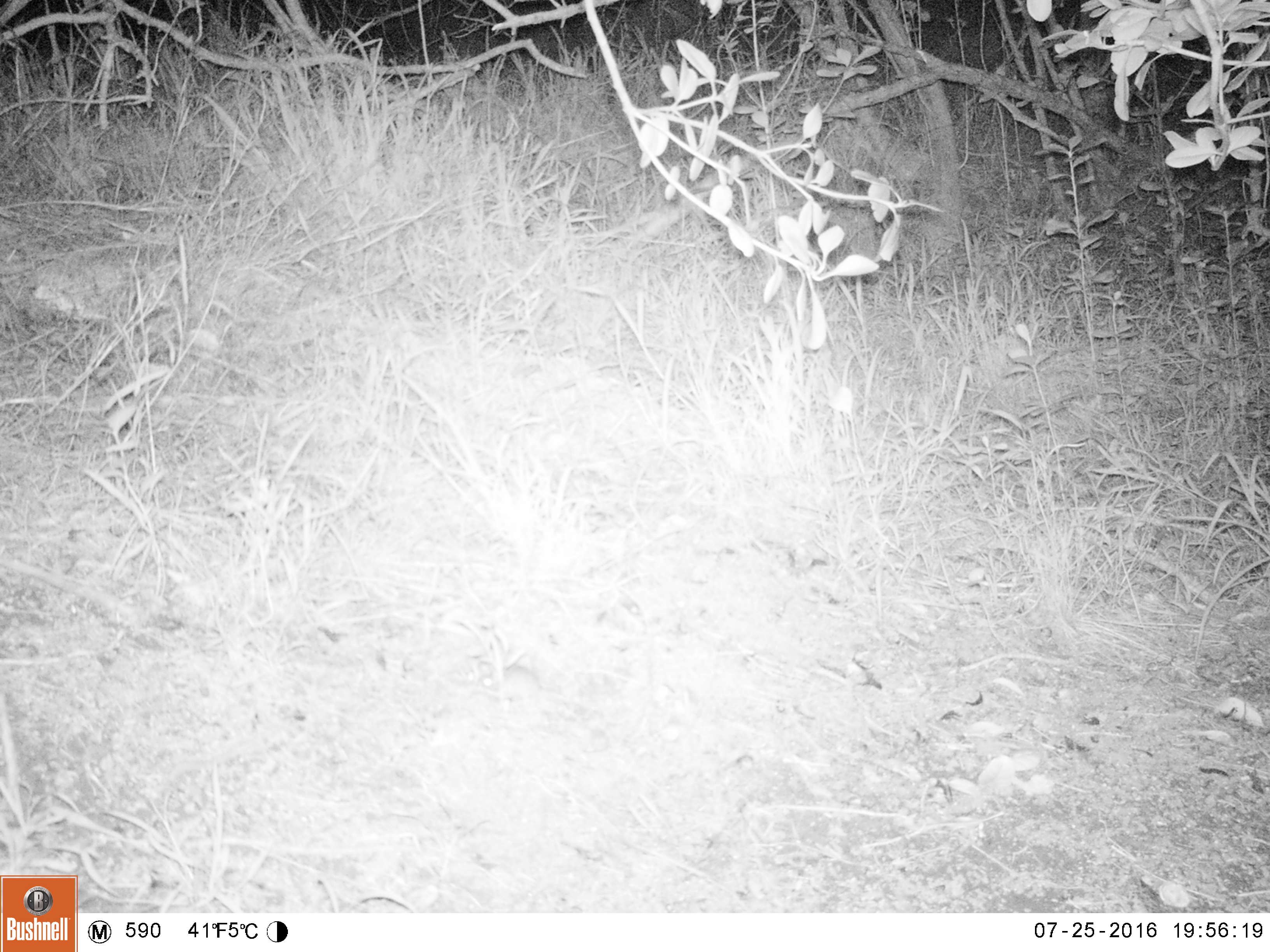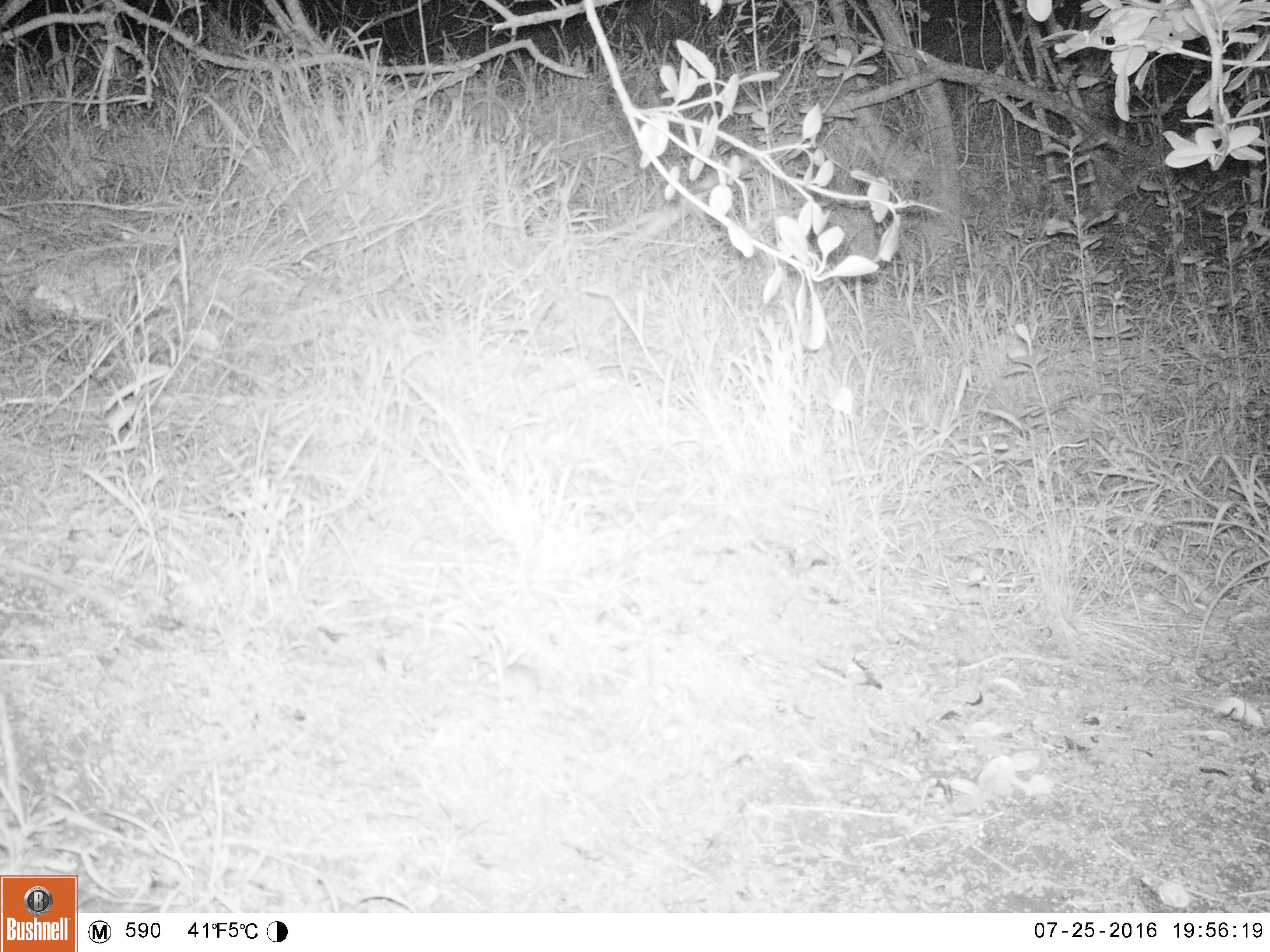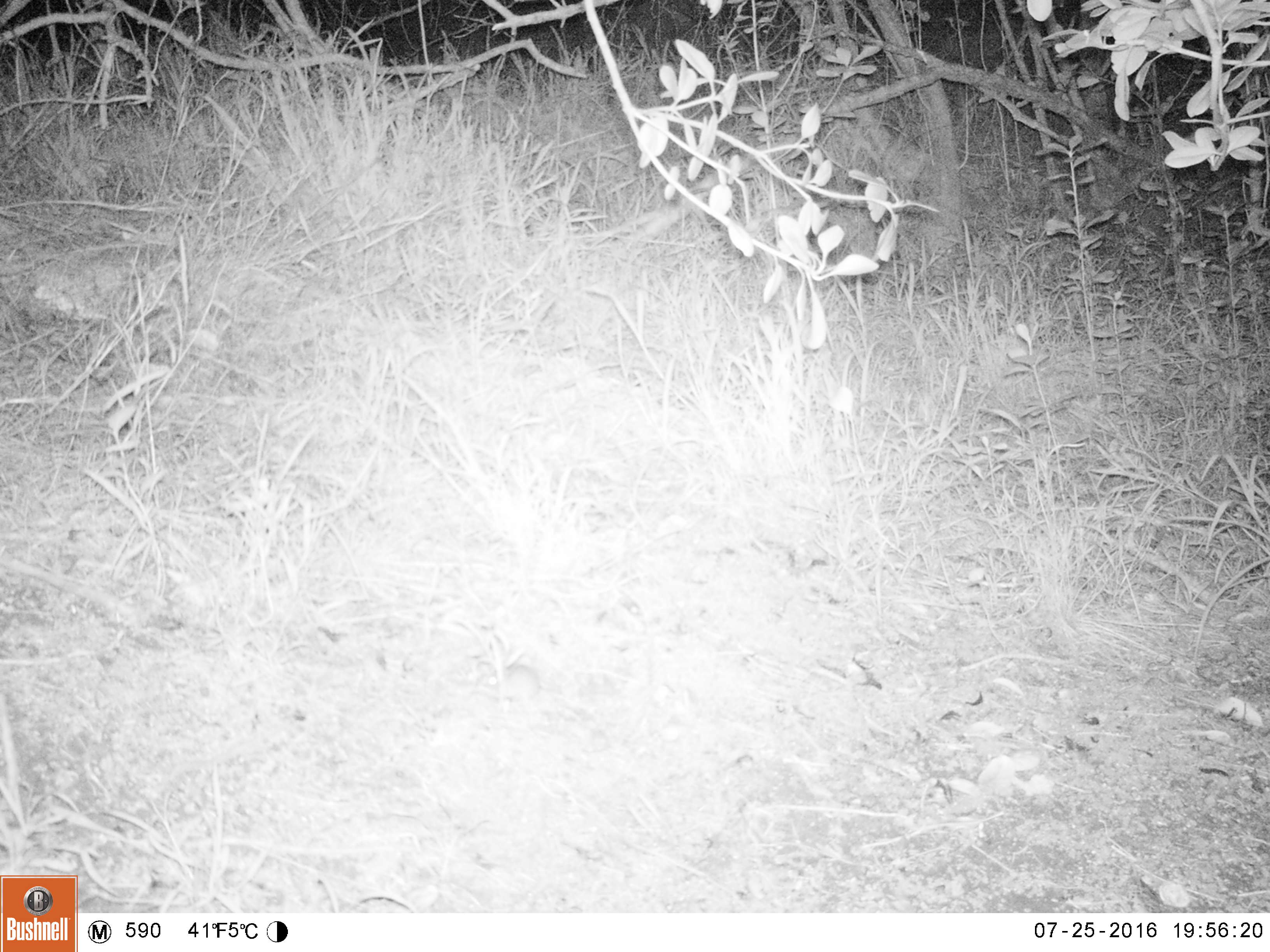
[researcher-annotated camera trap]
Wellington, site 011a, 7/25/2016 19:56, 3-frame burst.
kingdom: Animalia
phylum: Chordata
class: Mammalia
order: Rodentia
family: Muridae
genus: Mus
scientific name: Mus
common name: mouse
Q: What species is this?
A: Mouse (Mus).